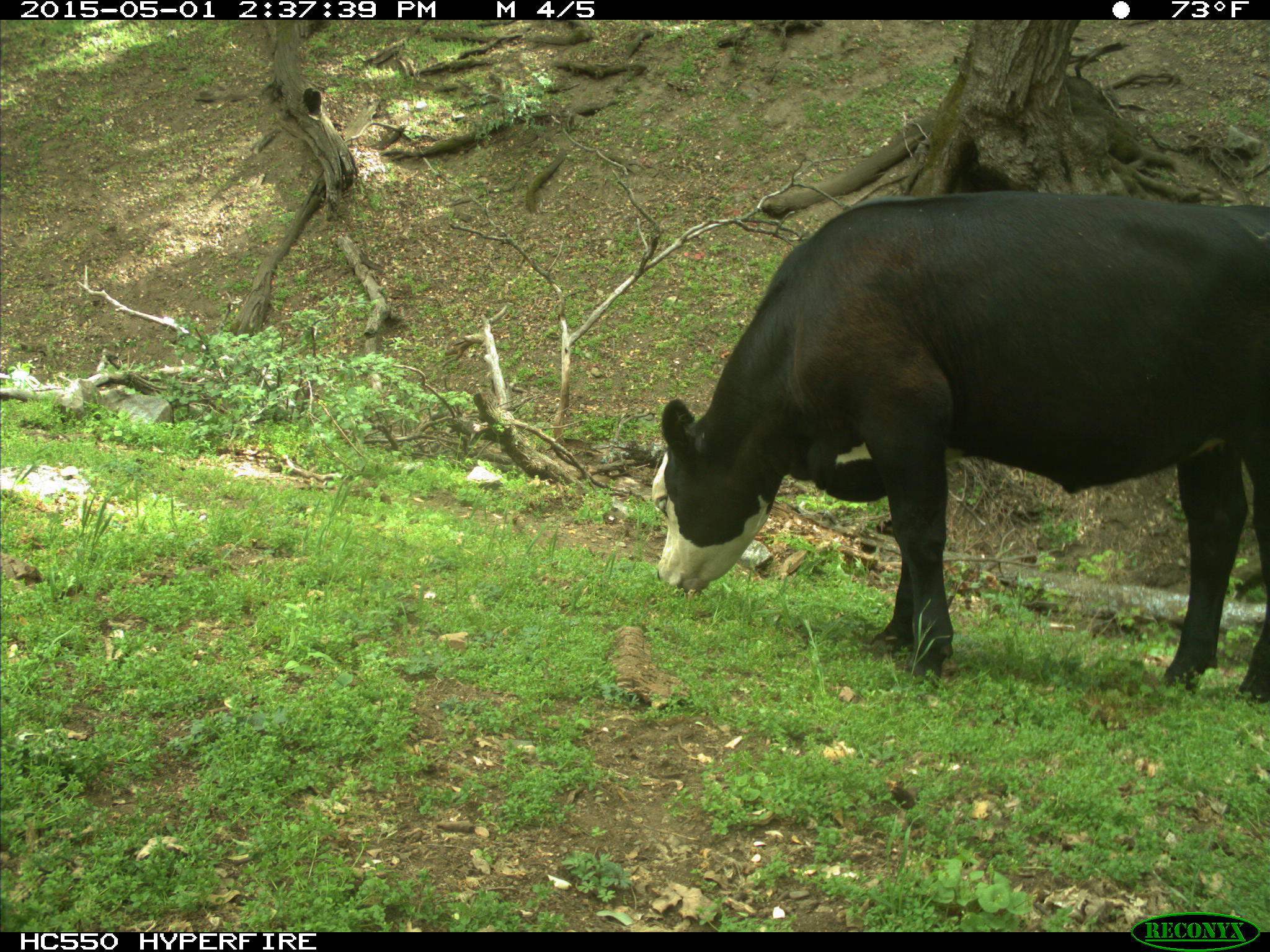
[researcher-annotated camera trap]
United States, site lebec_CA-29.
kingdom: Animalia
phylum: Chordata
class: Mammalia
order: Artiodactyla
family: Bovidae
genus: Bos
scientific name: Bos taurus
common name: domestic cow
Bos taurus (domestic cow).